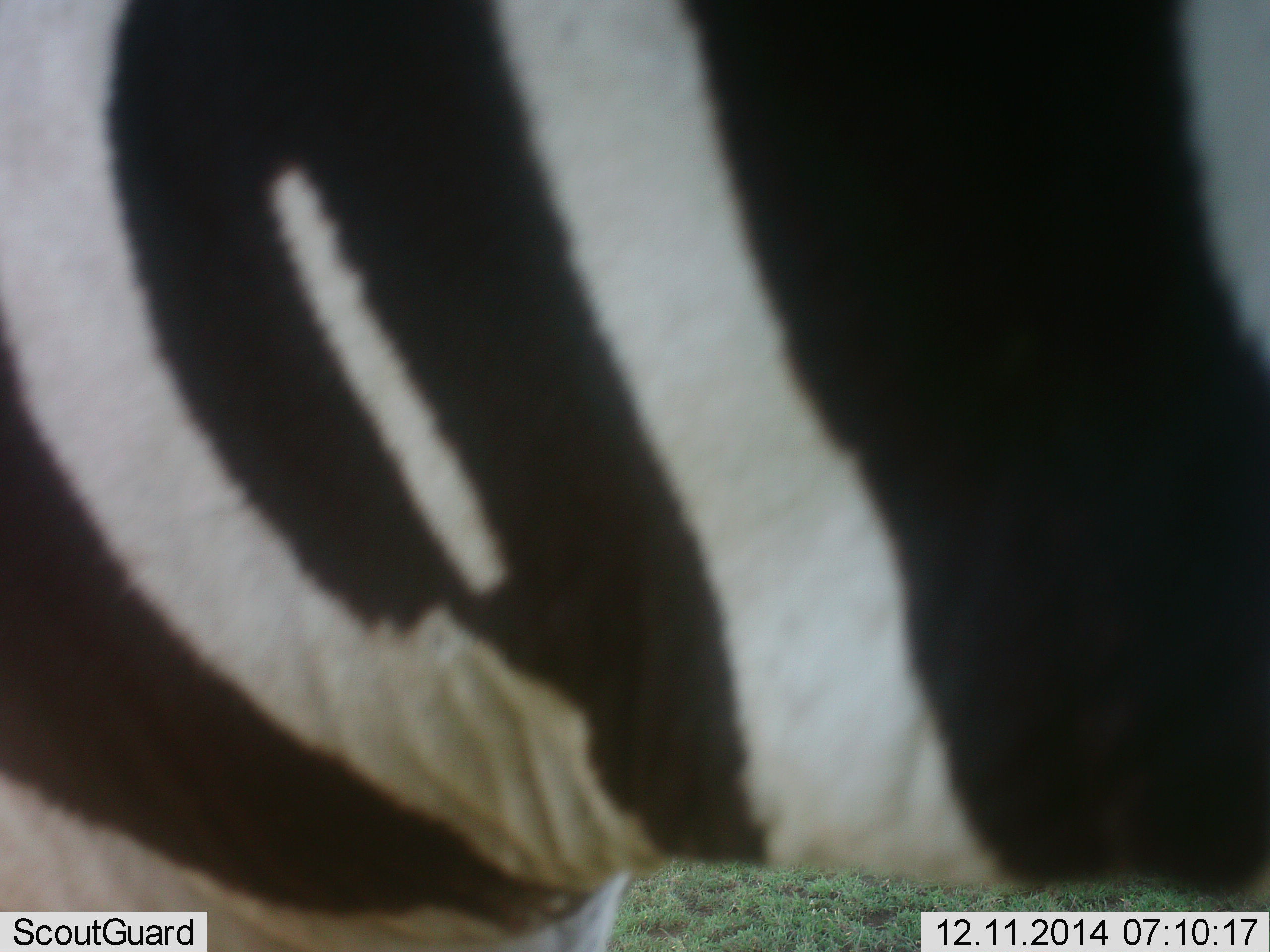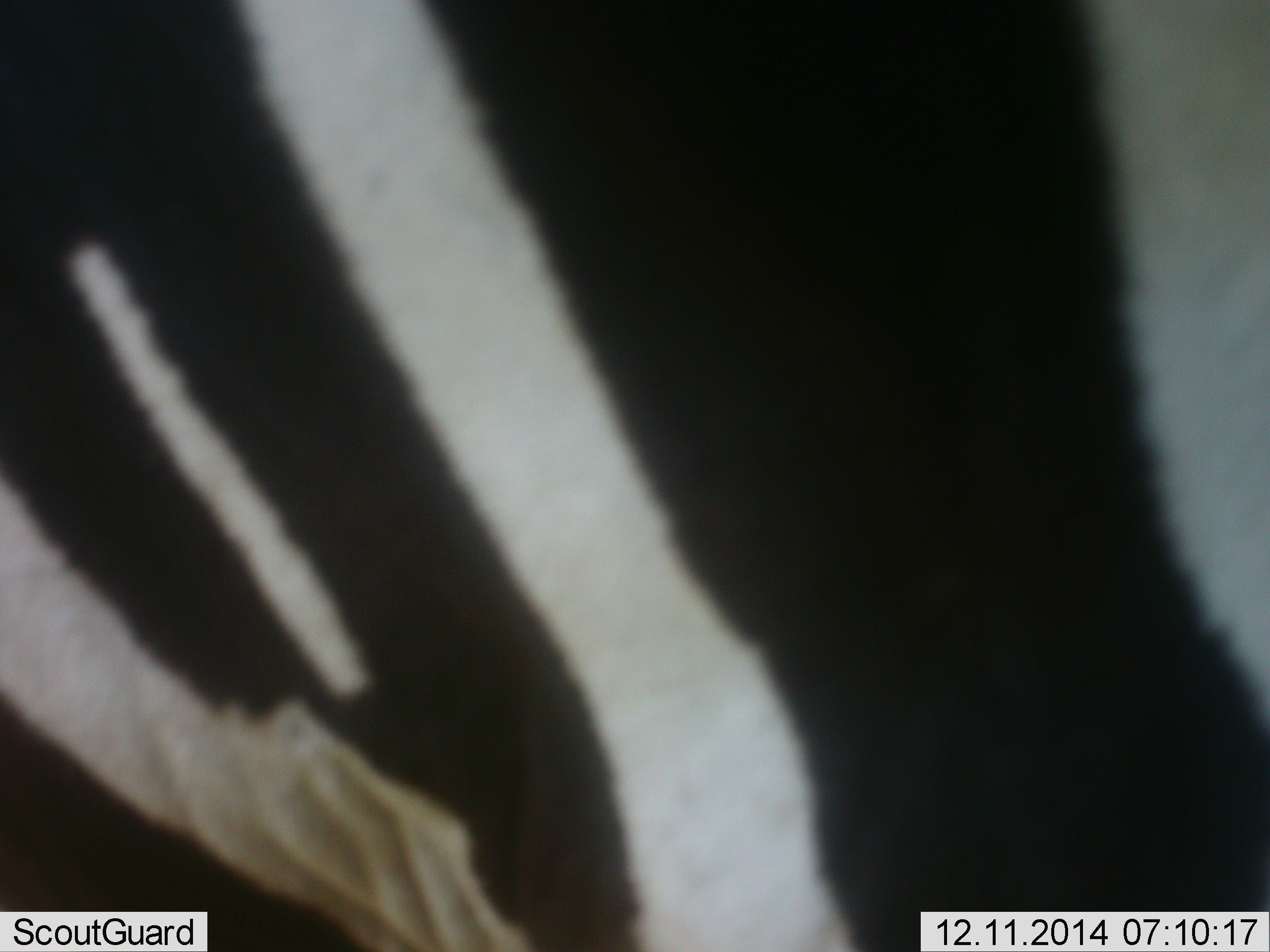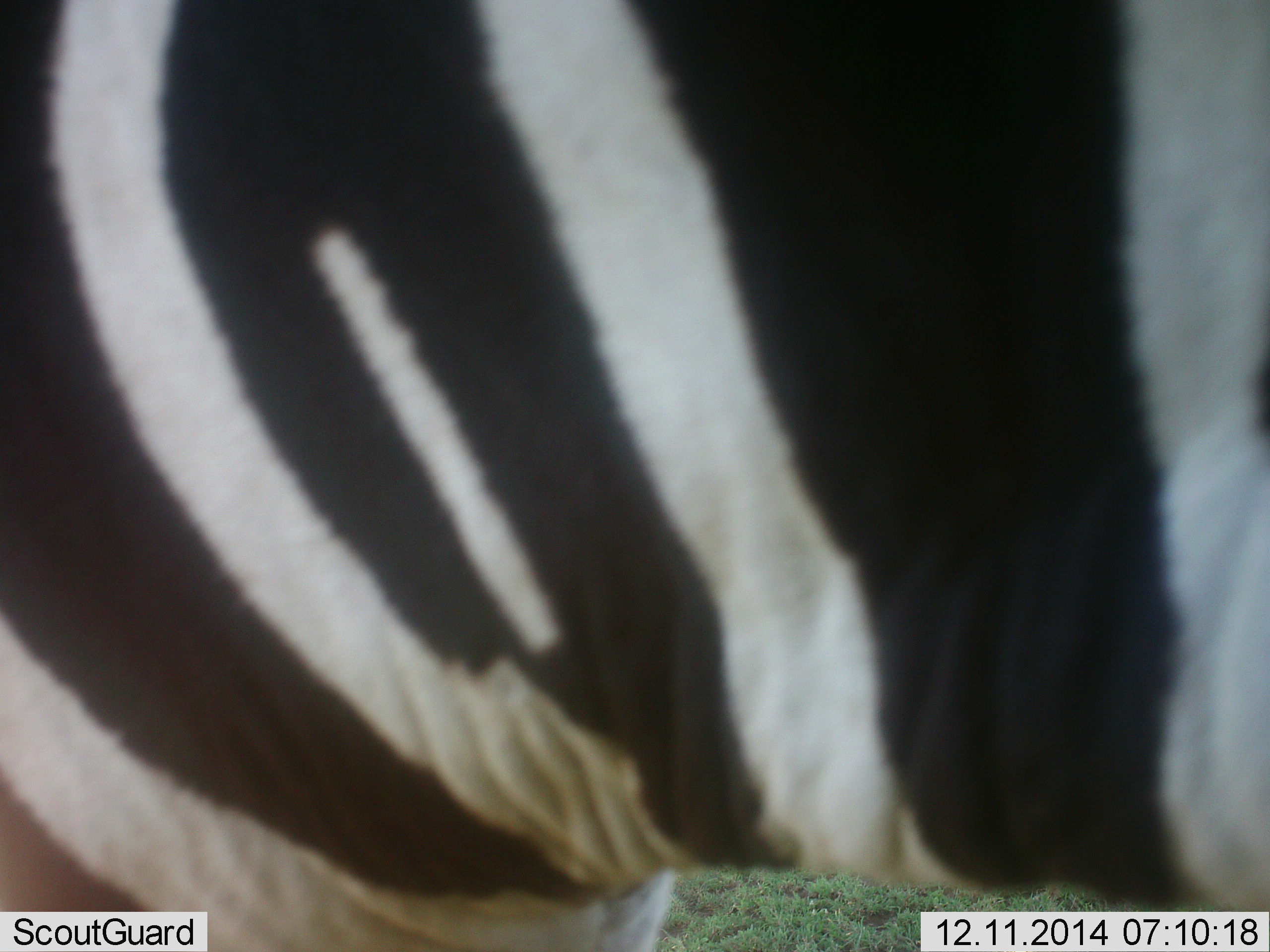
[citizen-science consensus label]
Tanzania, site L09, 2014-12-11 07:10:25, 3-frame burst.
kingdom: Animalia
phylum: Chordata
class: Mammalia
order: Perissodactyla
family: Equidae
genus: Equus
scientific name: Equus quagga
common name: plains zebra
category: zebra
Zebra (plains zebra) (Equus quagga), count 1. Behavior (volunteer vote fractions): standing 50%, resting 0%, moving 50%, interacting 0%. Young present (vote fraction): 0%. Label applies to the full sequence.